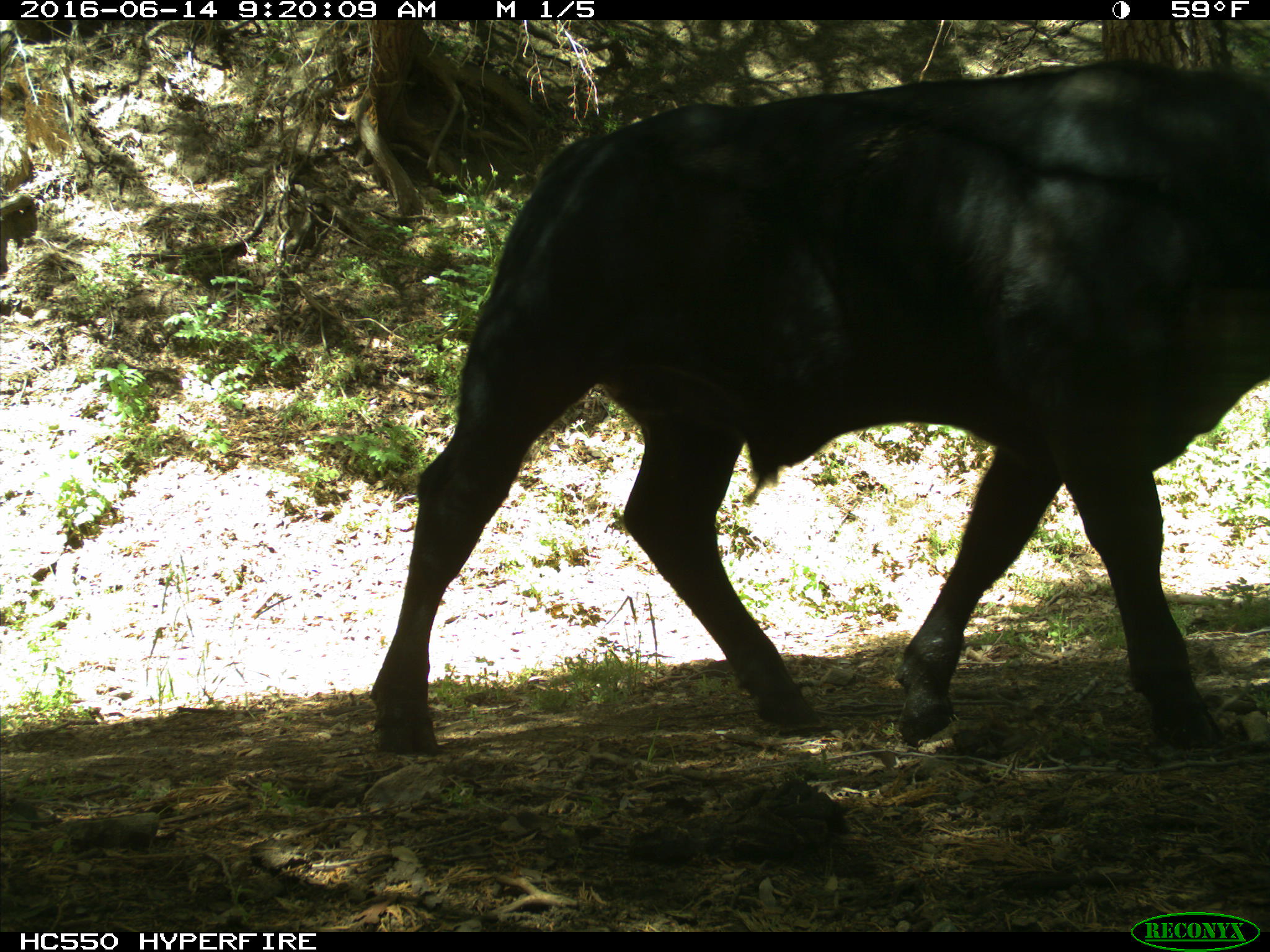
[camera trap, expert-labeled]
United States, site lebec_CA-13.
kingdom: Animalia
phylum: Chordata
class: Mammalia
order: Artiodactyla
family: Bovidae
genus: Bos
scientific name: Bos taurus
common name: domestic cow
Bos taurus (domestic cow).